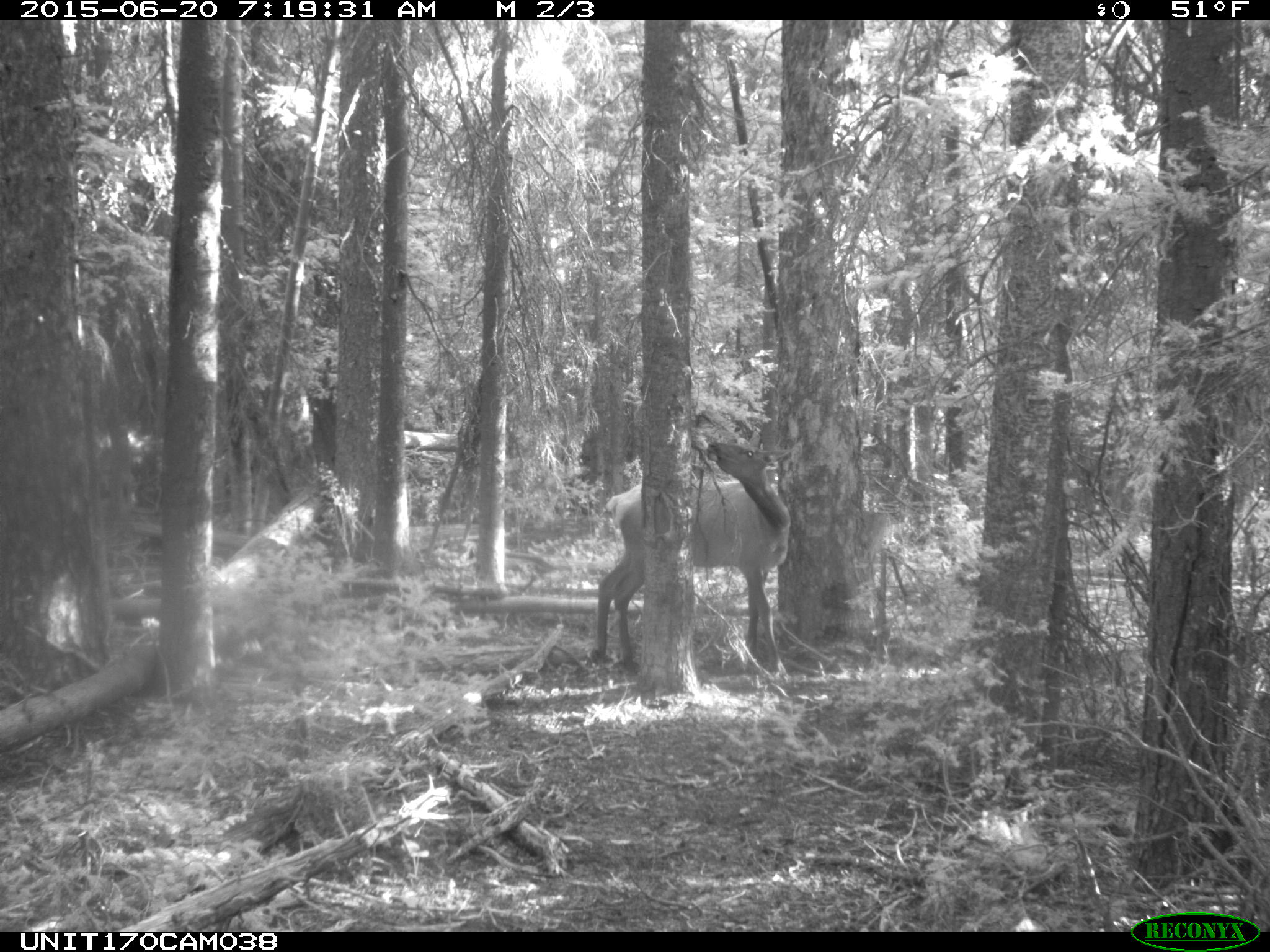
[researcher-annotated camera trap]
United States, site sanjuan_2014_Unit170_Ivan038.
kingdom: Animalia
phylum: Chordata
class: Mammalia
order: Artiodactyla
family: Cervidae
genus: Cervus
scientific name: Cervus elaphus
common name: red deer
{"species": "Cervus elaphus (red deer)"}